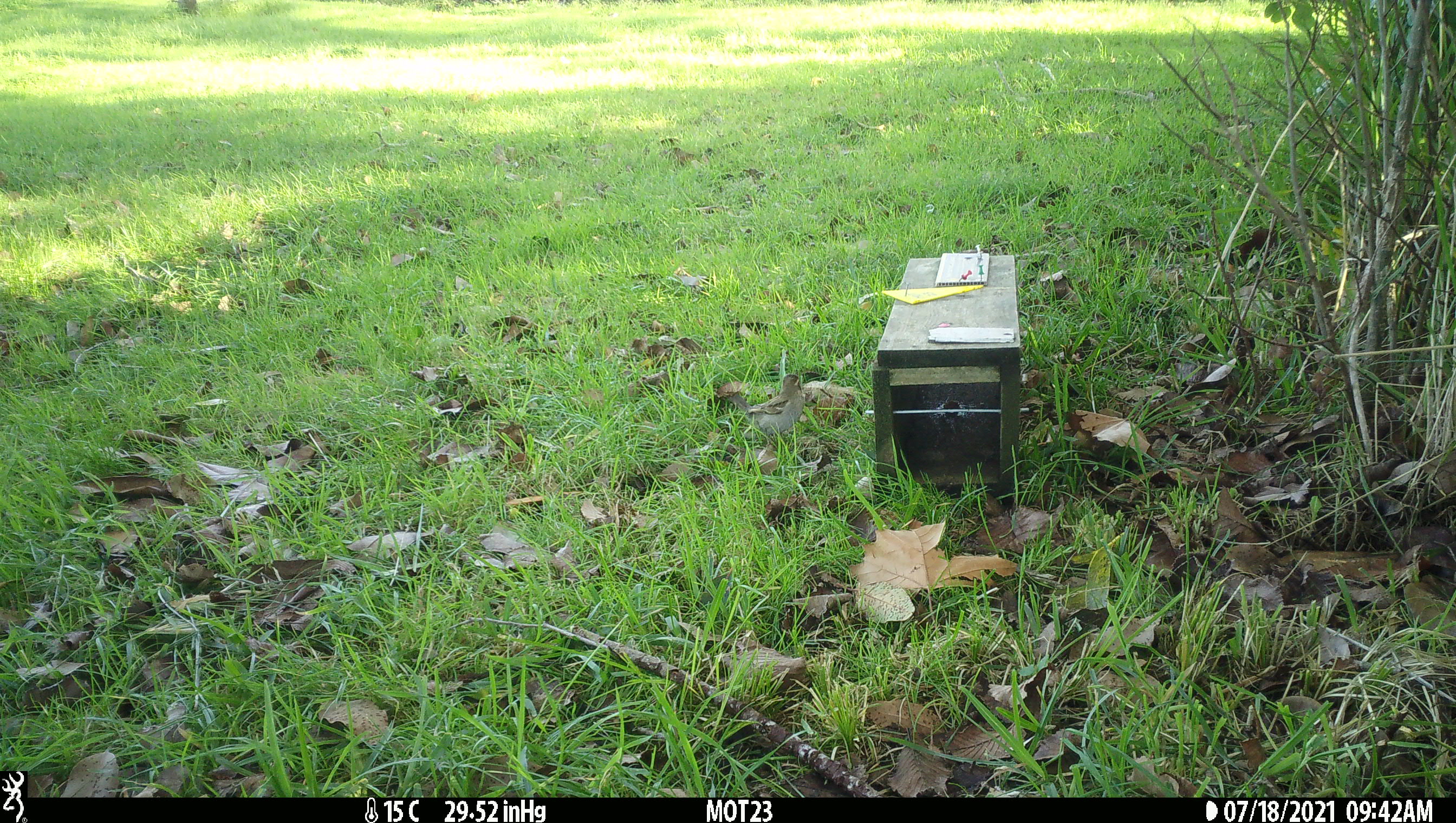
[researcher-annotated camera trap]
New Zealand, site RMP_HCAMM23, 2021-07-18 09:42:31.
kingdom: Animalia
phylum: Chordata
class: Aves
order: Passeriformes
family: Passeridae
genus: Passer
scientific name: Passer domesticus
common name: house sparrow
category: sparrow